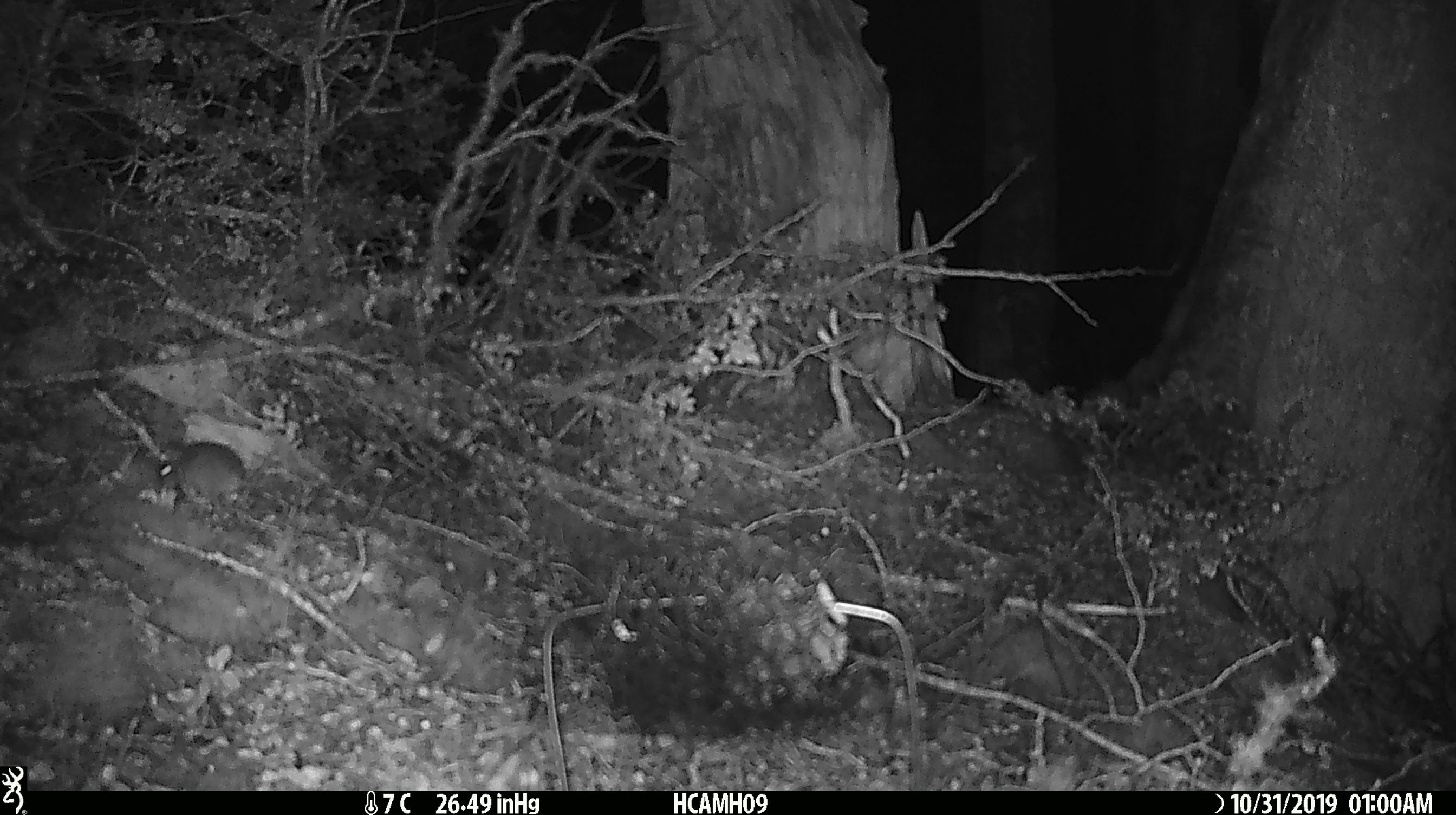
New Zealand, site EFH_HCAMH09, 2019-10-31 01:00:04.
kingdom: Animalia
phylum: Chordata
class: Mammalia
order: Rodentia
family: Muridae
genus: Mus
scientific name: Mus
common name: mouse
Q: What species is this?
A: Mouse (Mus).